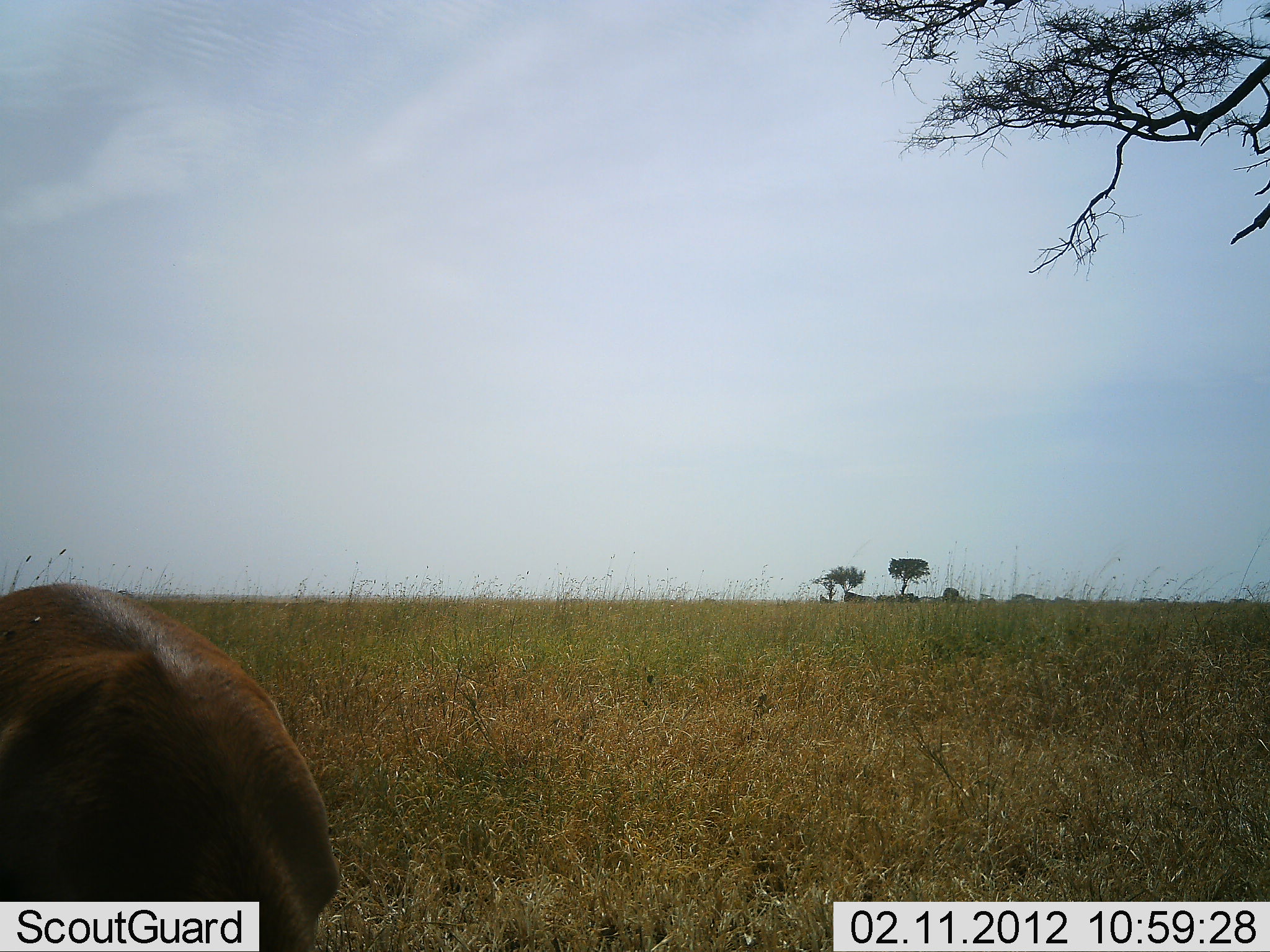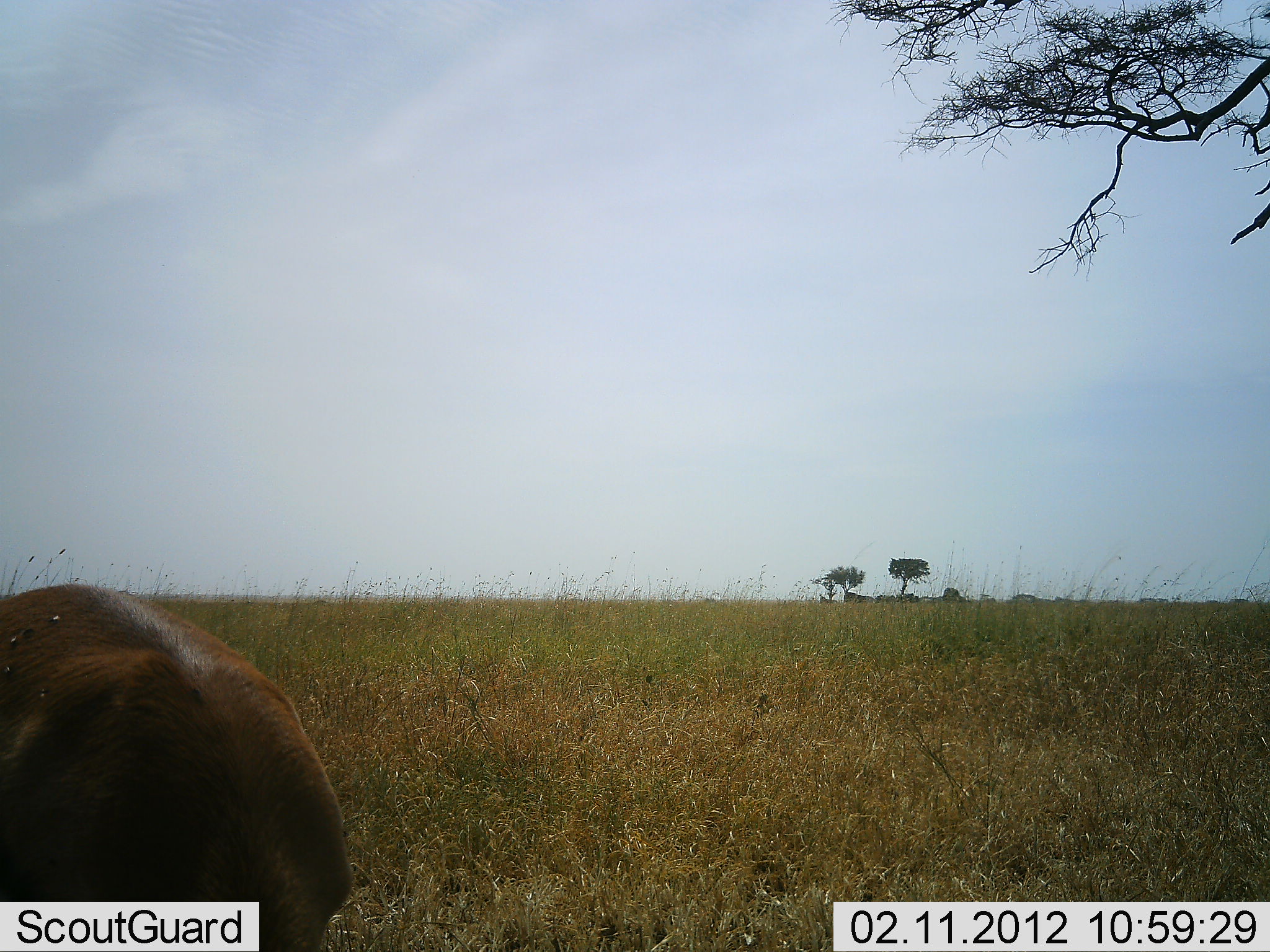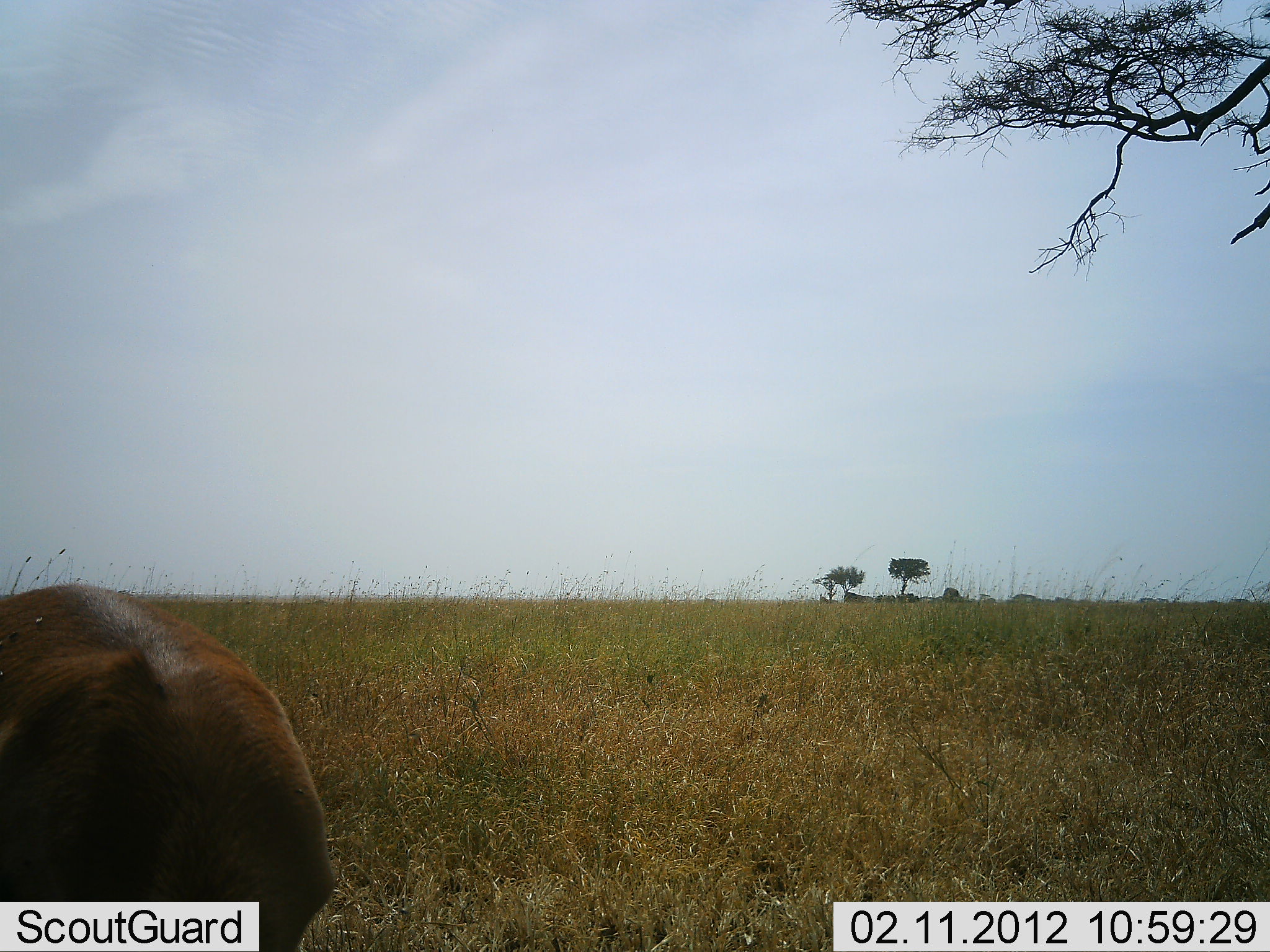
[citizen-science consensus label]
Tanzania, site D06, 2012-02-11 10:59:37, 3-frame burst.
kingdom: Animalia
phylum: Chordata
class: Mammalia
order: Artiodactyla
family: Bovidae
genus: Syncerus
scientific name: Syncerus caffer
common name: cape buffalo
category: buffalo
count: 1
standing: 33%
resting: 0%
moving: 0%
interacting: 0%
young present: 0%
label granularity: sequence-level